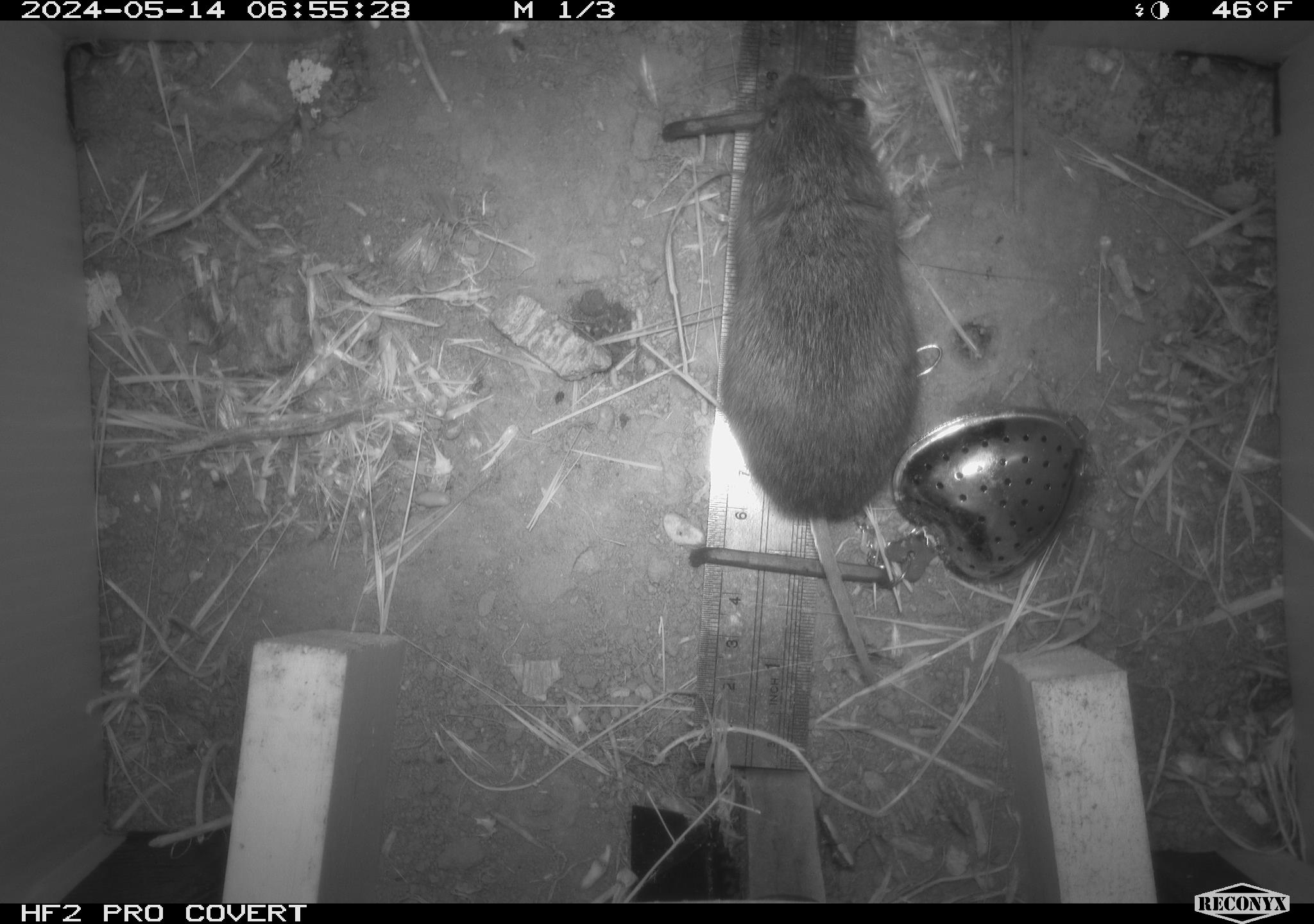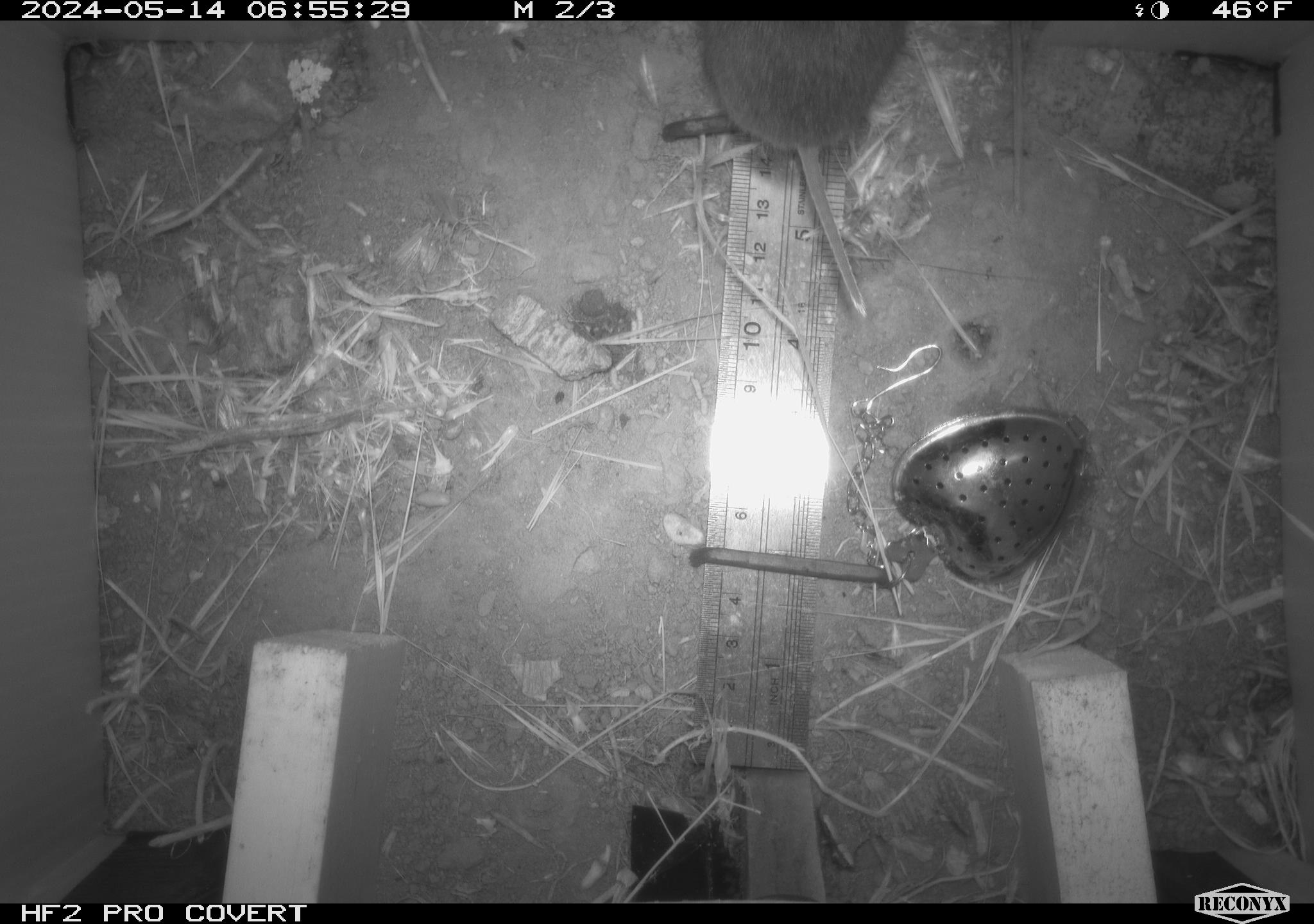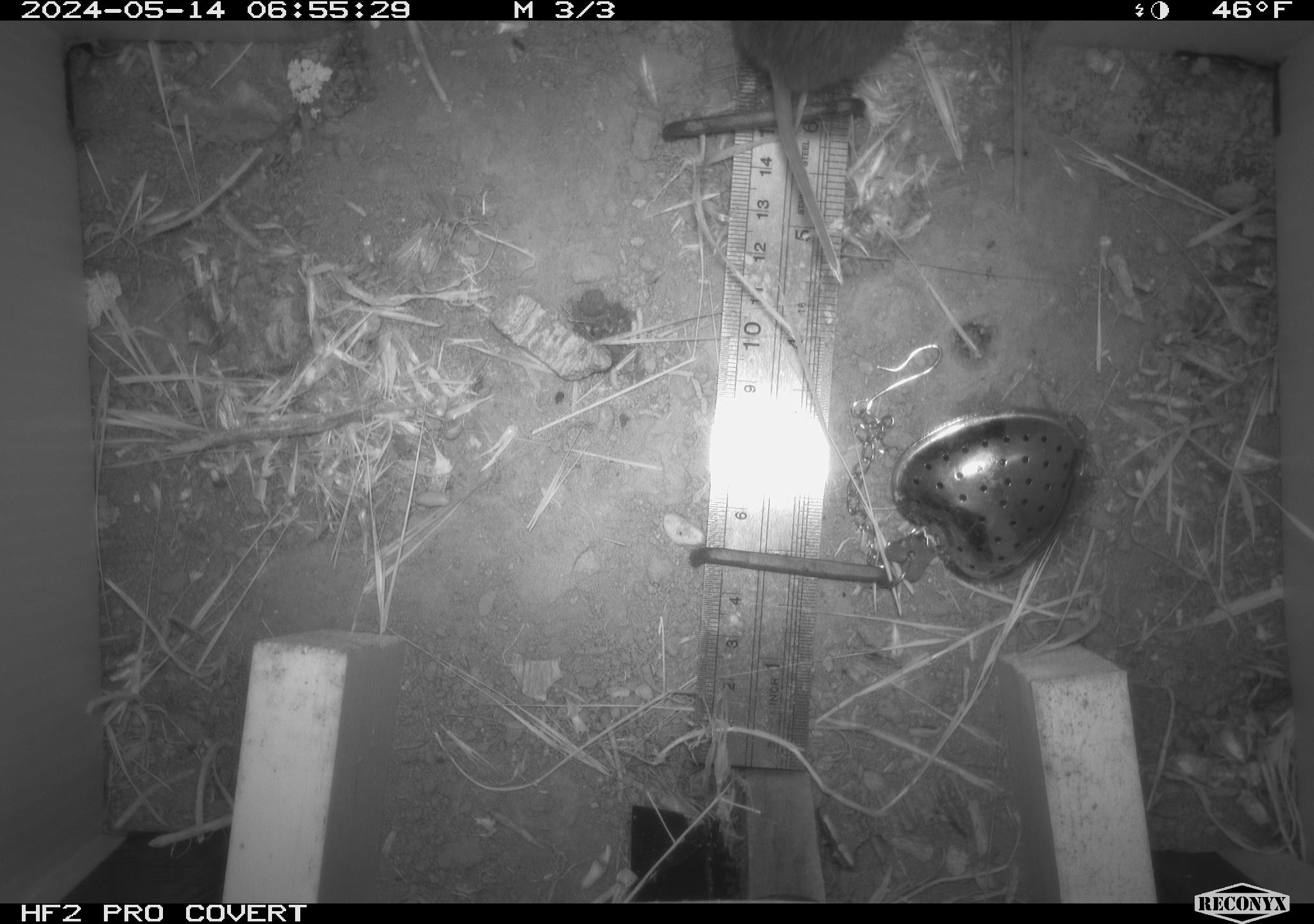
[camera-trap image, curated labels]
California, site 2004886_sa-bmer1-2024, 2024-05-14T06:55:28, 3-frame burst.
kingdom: Animalia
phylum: Chordata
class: Mammalia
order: Rodentia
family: Cricetidae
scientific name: Arvicolinae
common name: voles, lemmings, and muskrats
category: arvicolinae subfamily